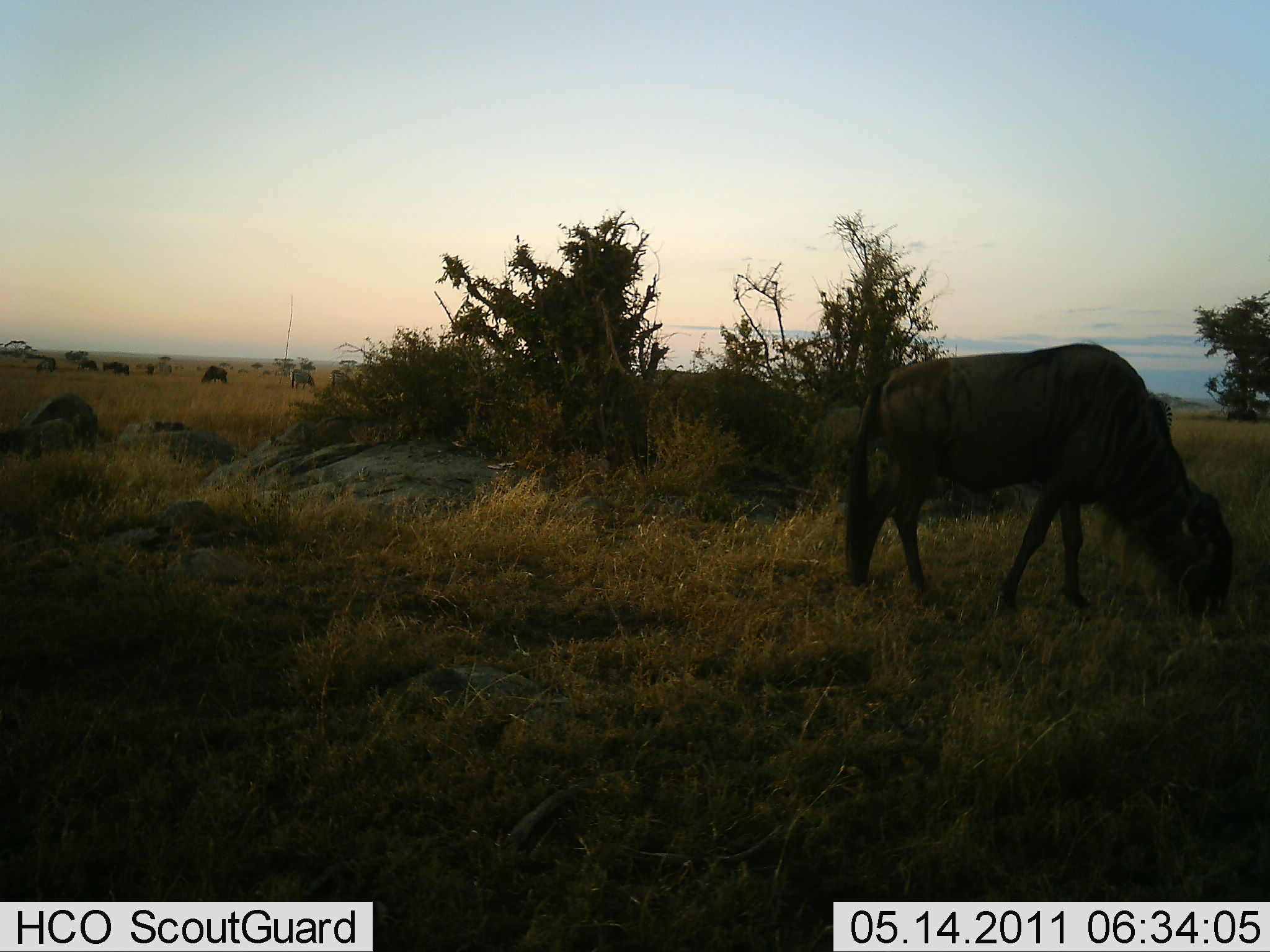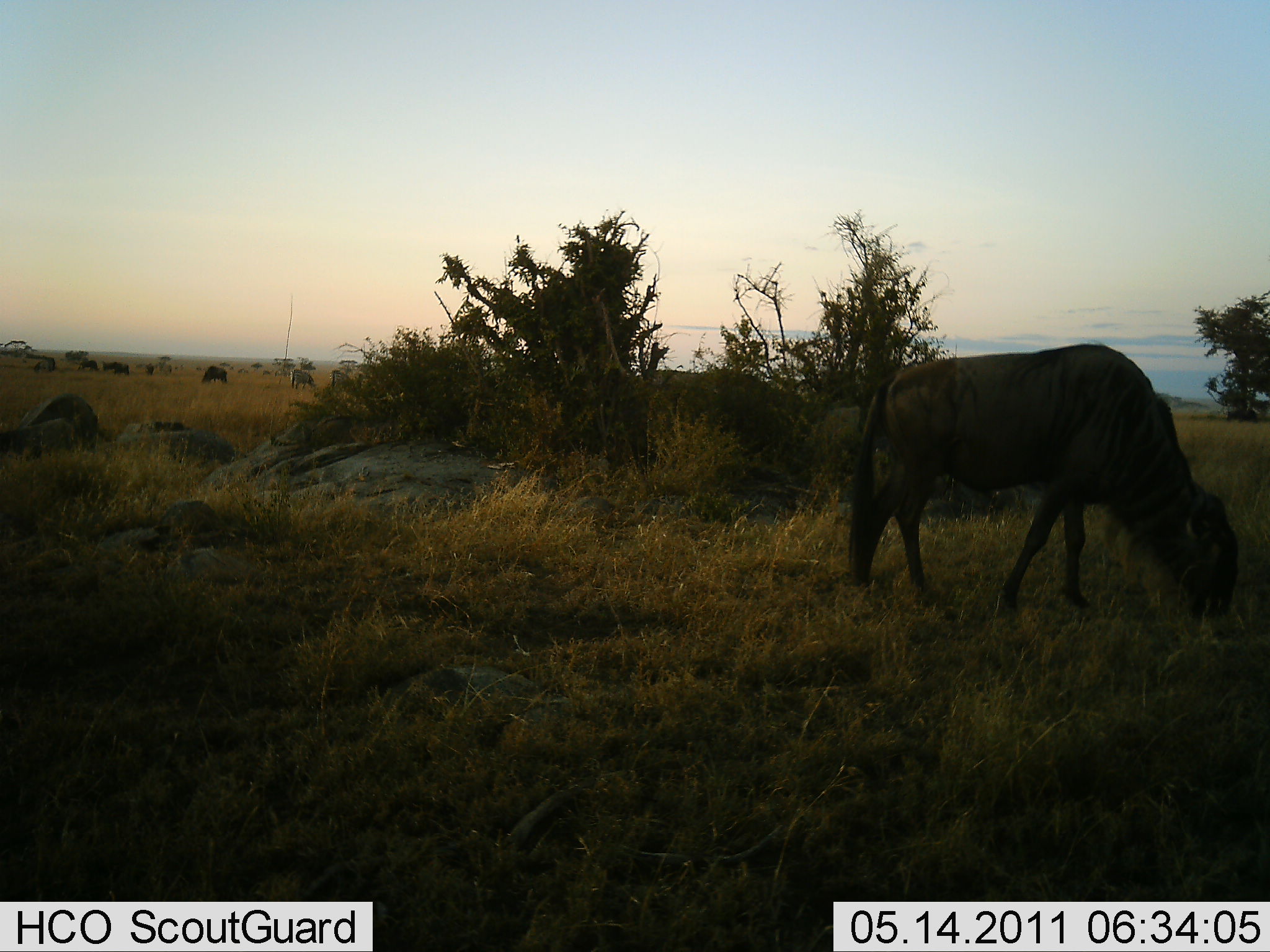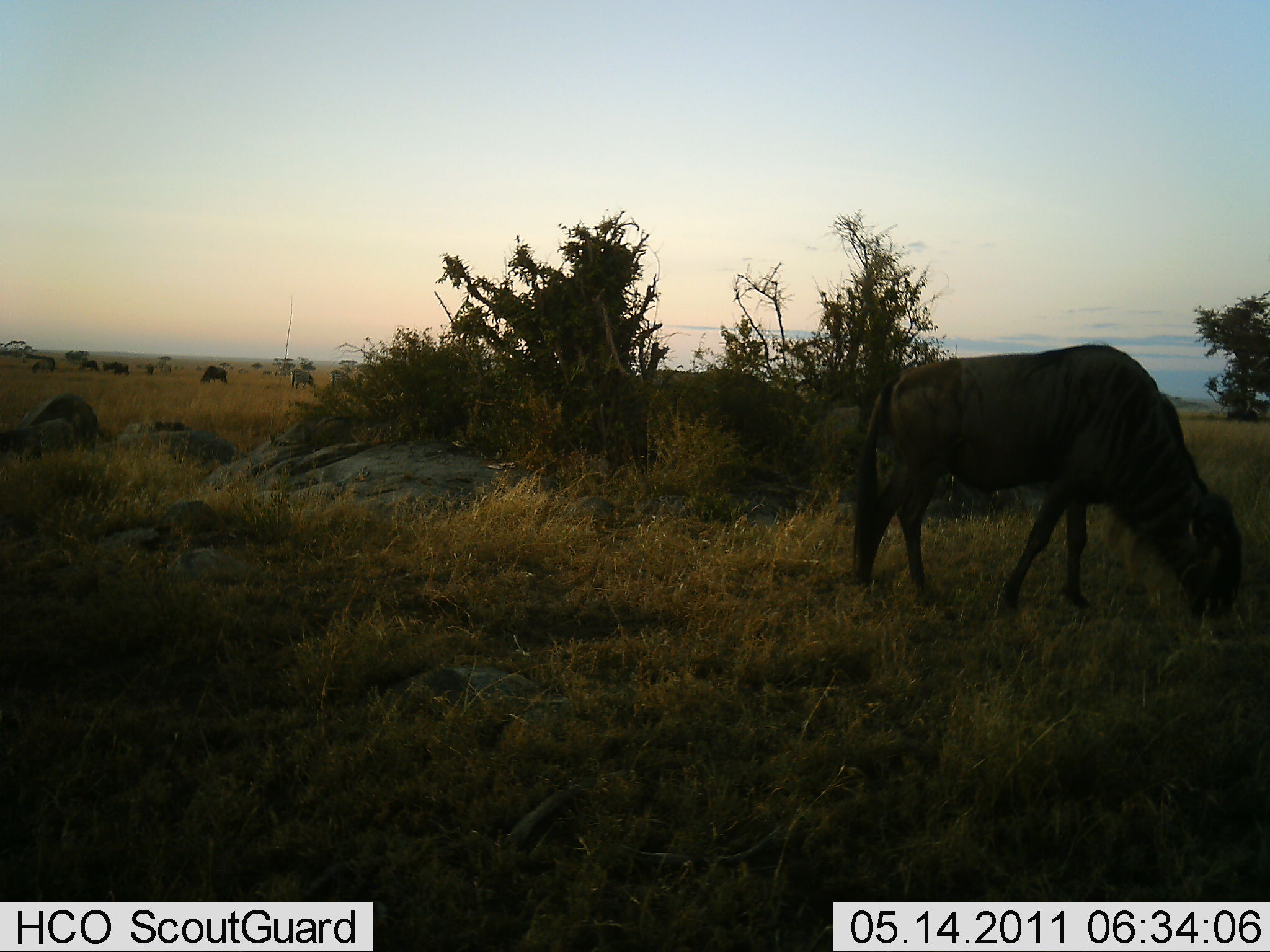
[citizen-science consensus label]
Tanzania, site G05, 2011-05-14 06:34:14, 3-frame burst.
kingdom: Animalia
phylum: Chordata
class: Mammalia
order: Artiodactyla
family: Bovidae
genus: Connochaetes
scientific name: Connochaetes taurinus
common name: blue wildebeest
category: wildebeest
Wildebeest (blue wildebeest) (Connochaetes taurinus), count 3. Behavior (volunteer vote fractions): standing 36%, resting 7%, moving 7%, interacting 7%. Young present (vote fraction): 0%. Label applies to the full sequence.